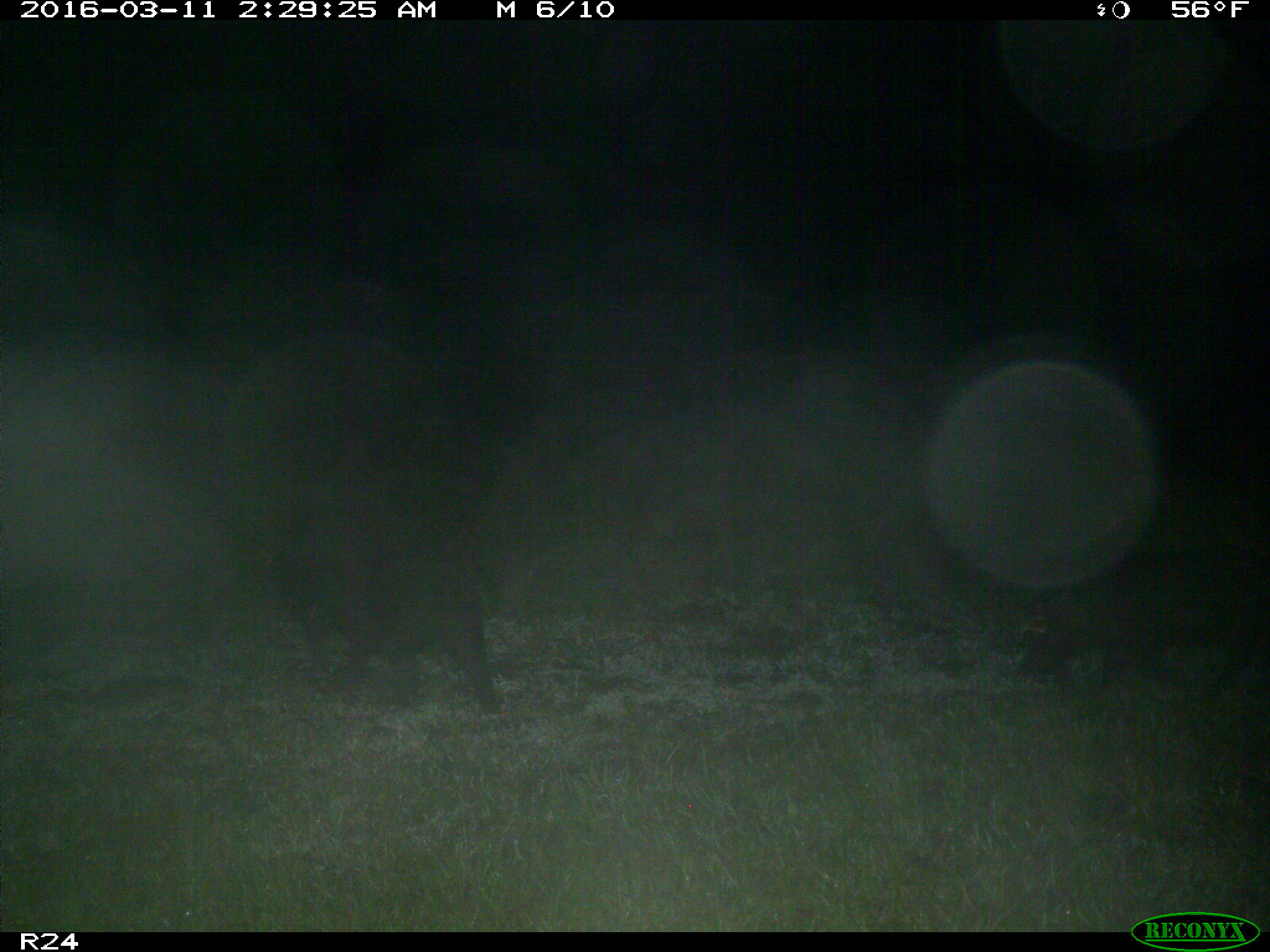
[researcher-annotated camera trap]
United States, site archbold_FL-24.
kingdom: Animalia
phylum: Chordata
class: Mammalia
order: Artiodactyla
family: Suidae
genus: Sus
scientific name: Sus scrofa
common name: wild boar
Sus scrofa (wild boar).